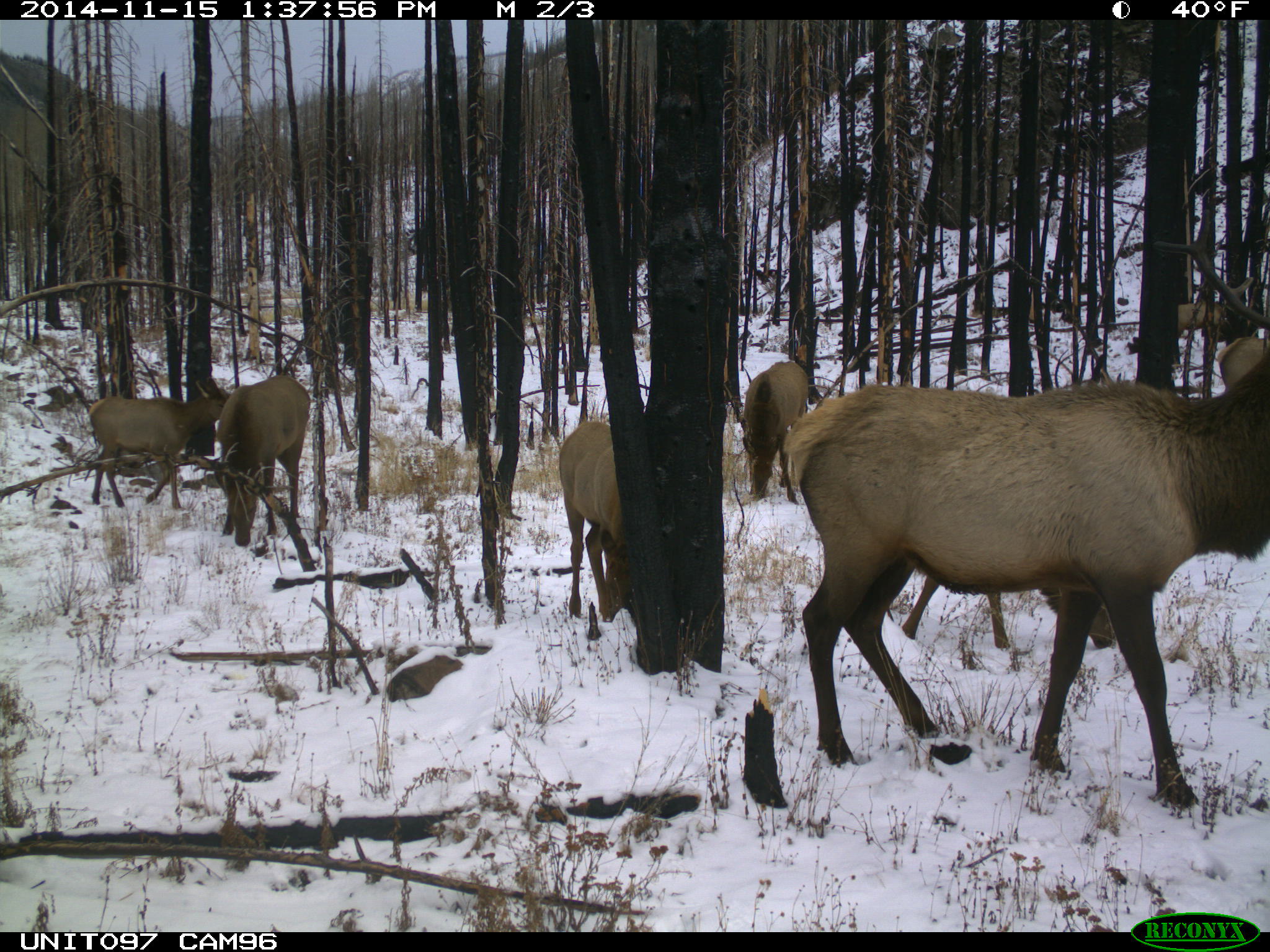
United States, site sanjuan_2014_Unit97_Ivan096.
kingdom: Animalia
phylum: Chordata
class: Mammalia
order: Artiodactyla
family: Cervidae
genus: Cervus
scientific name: Cervus elaphus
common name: red deer